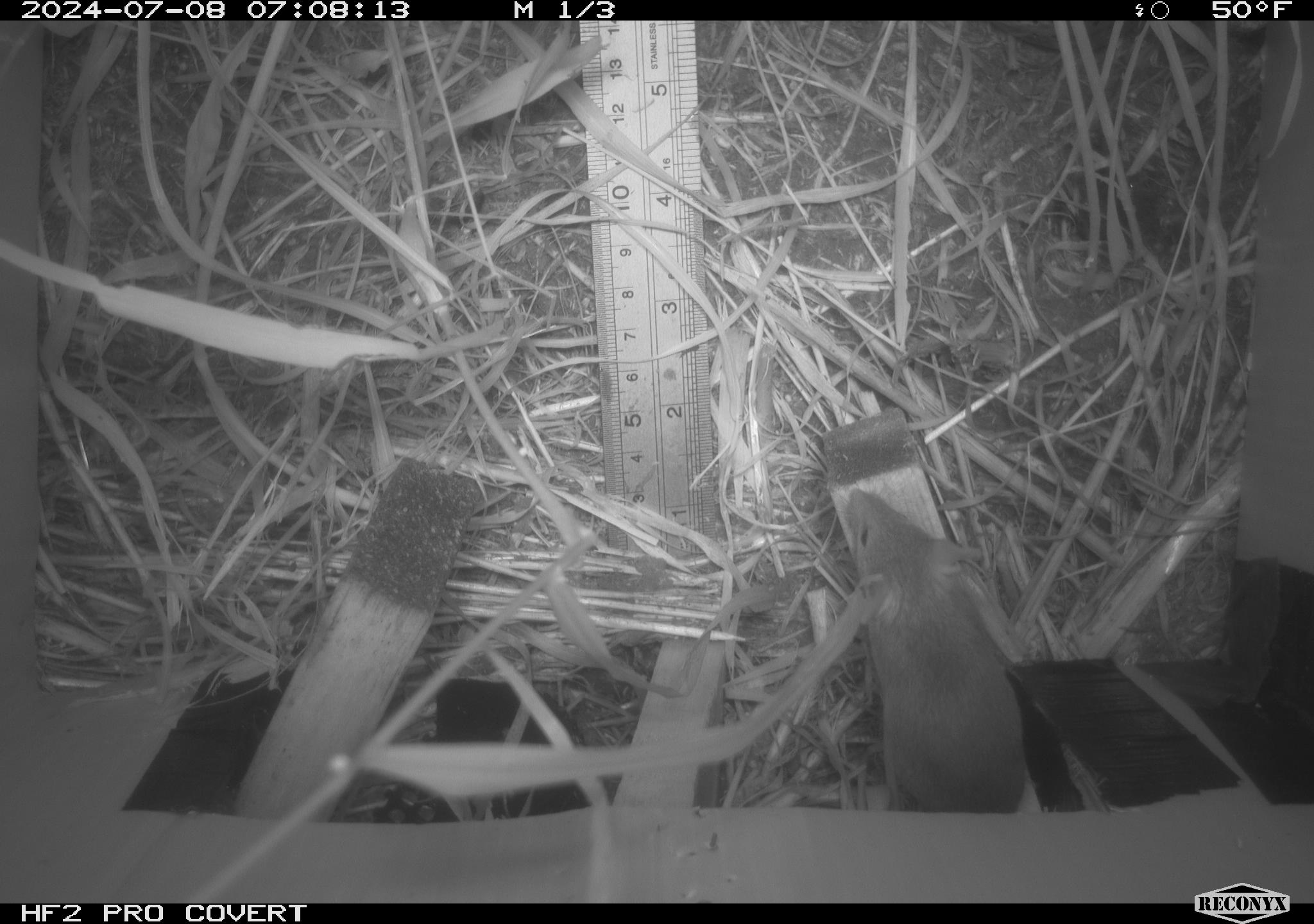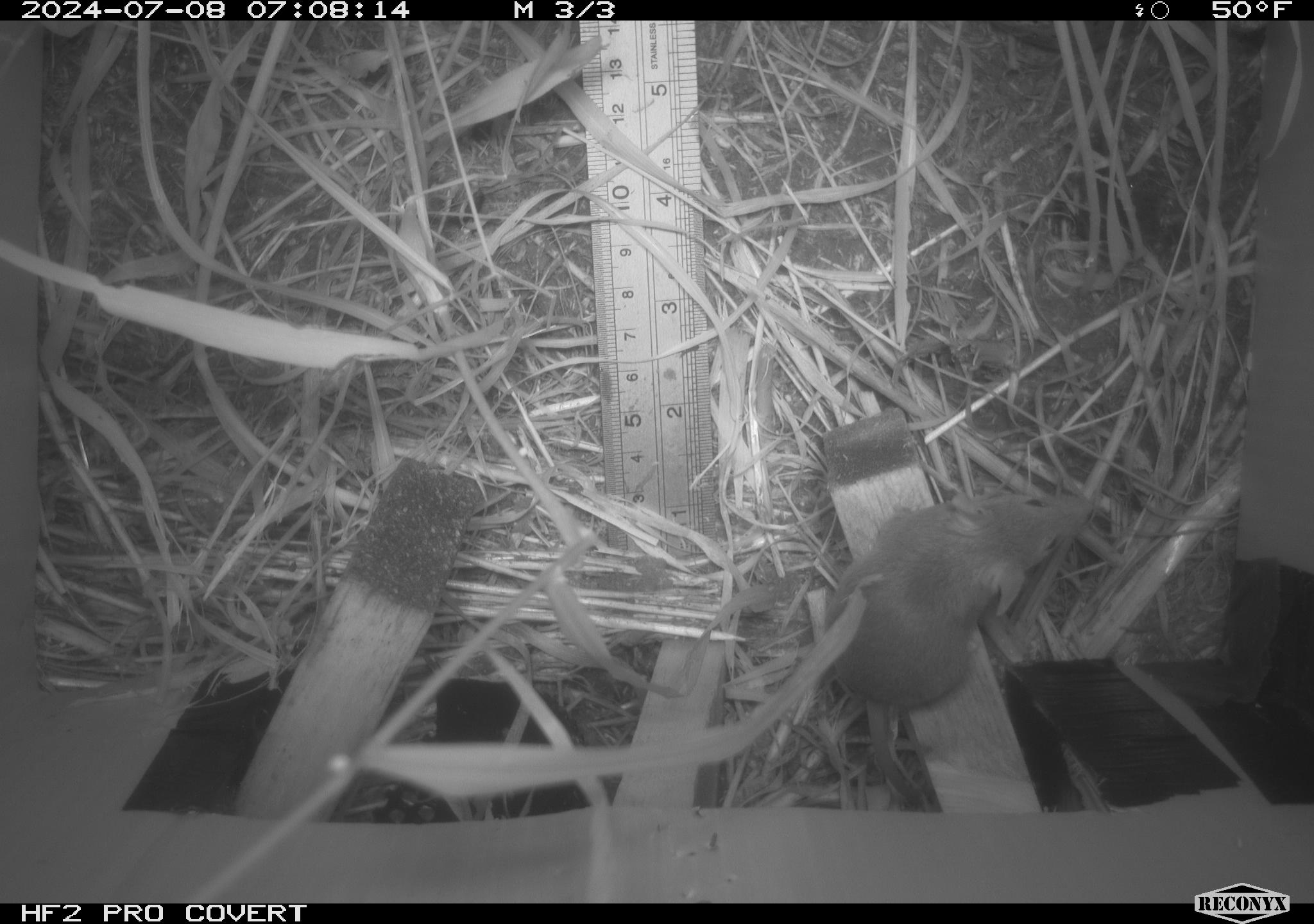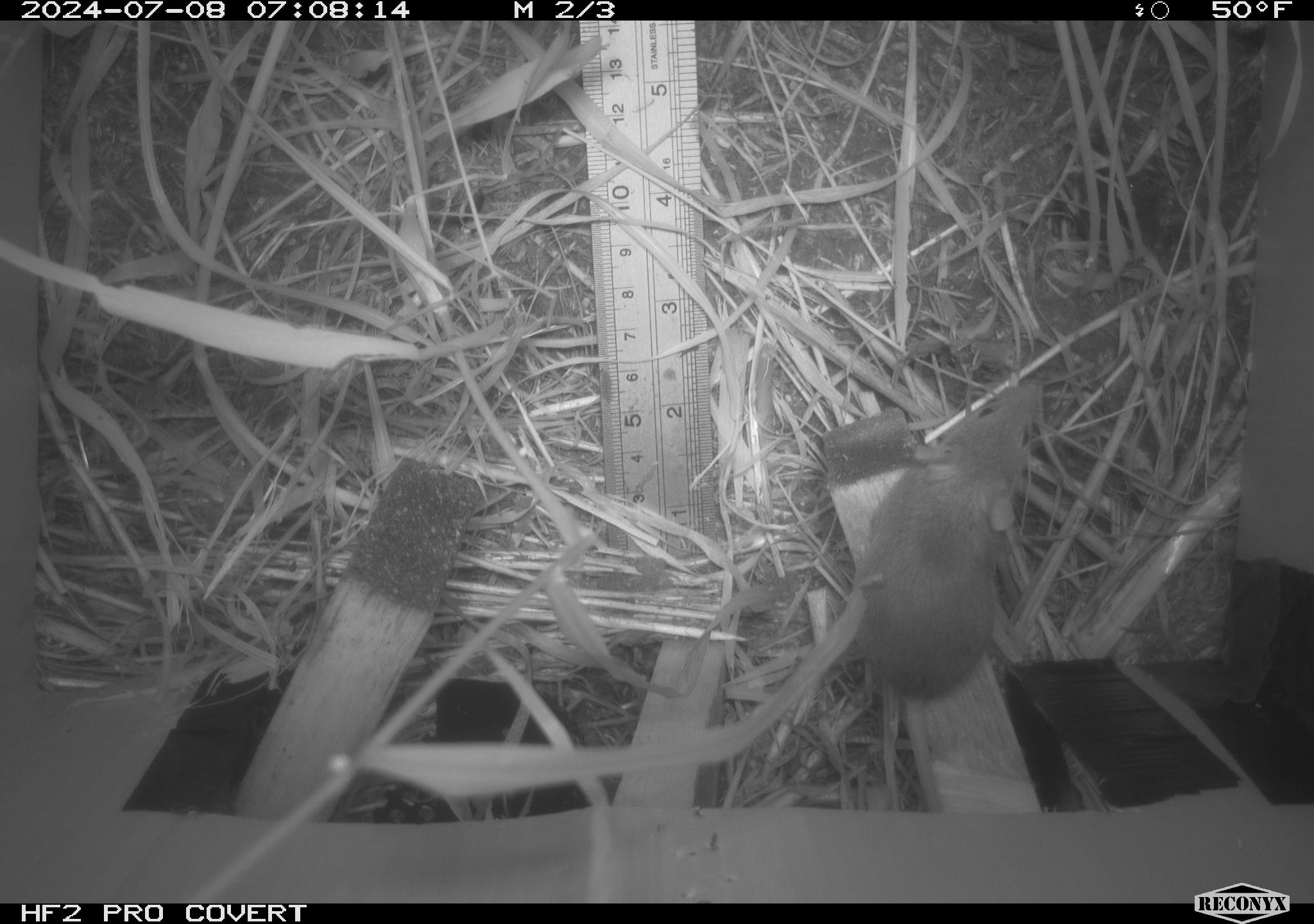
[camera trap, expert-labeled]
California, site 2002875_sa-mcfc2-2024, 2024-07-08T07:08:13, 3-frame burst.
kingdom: Animalia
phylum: Chordata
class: Mammalia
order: Rodentia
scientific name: Rodentia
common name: rodent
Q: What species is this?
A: Rodent (Rodentia).